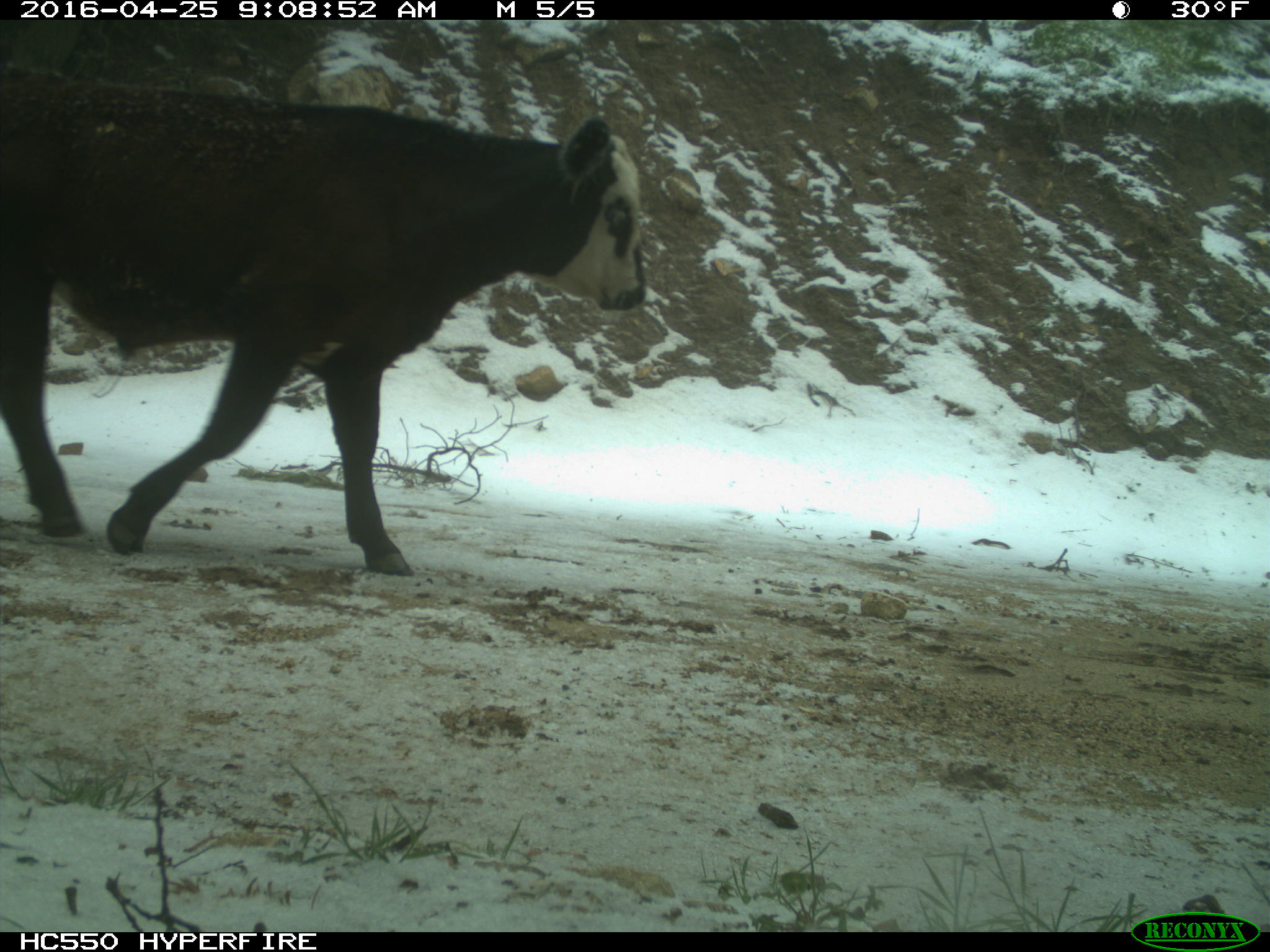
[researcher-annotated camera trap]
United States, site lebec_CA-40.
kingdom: Animalia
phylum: Chordata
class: Mammalia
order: Artiodactyla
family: Bovidae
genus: Bos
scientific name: Bos taurus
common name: domestic cow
Bos taurus (domestic cow).